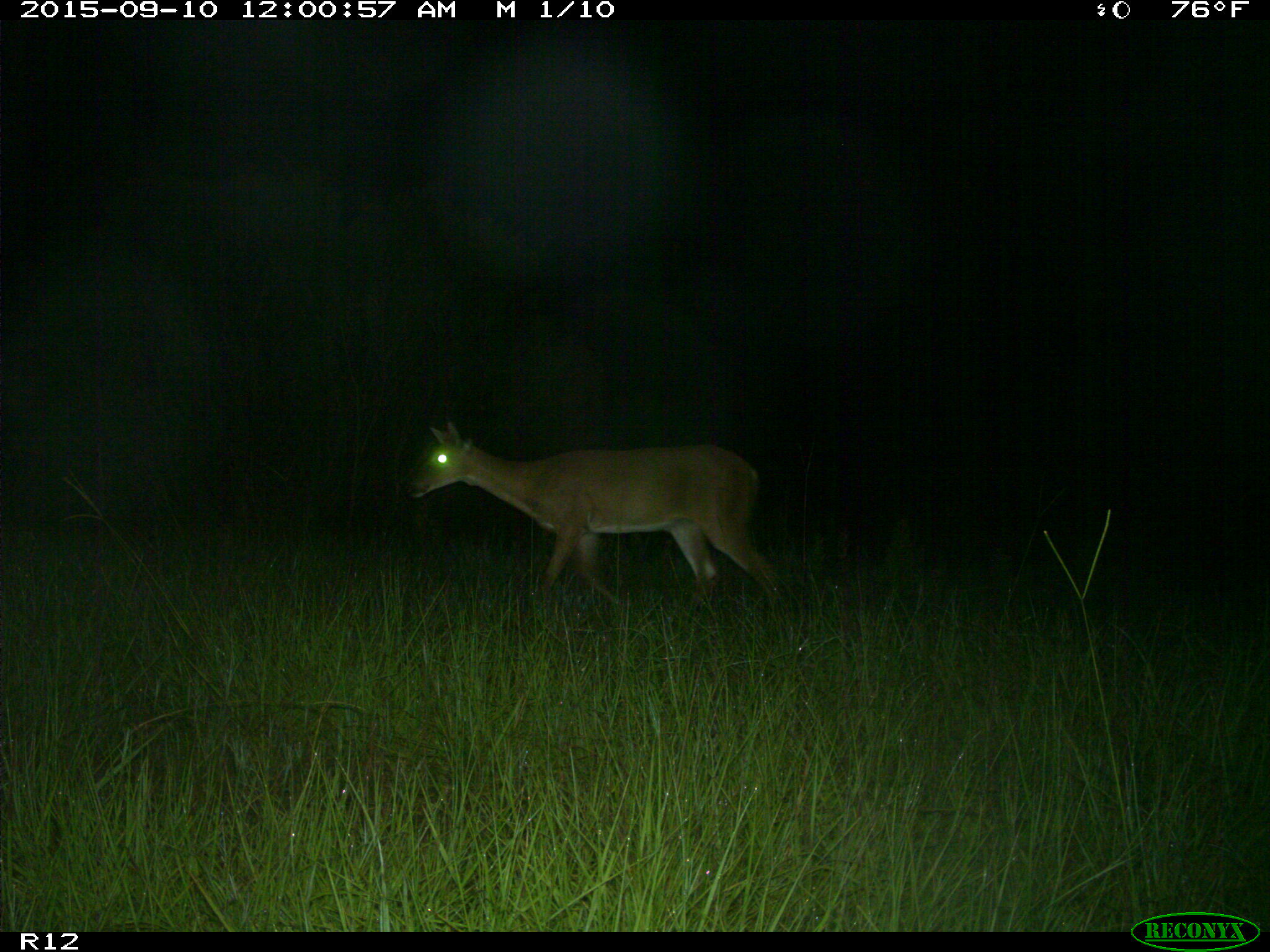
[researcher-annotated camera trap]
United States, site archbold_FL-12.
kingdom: Animalia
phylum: Chordata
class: Mammalia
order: Artiodactyla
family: Cervidae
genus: Odocoileus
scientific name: Odocoileus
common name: deer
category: unidentified deer